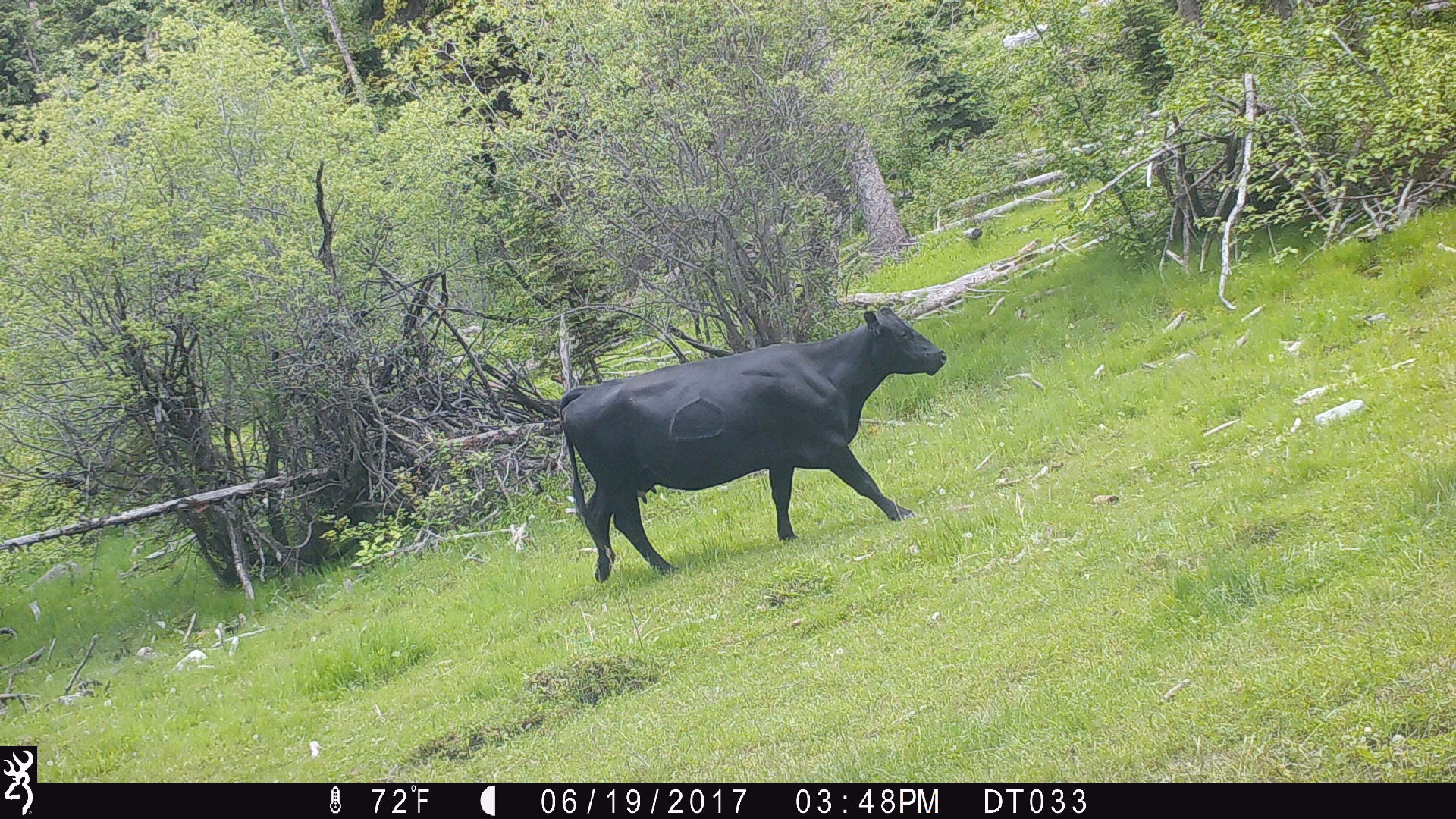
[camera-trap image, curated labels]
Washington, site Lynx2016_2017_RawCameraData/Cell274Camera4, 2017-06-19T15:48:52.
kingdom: Animalia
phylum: Chordata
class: Mammalia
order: Artiodactyla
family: Bovidae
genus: Bos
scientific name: Bos taurus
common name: domestic cattle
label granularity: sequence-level